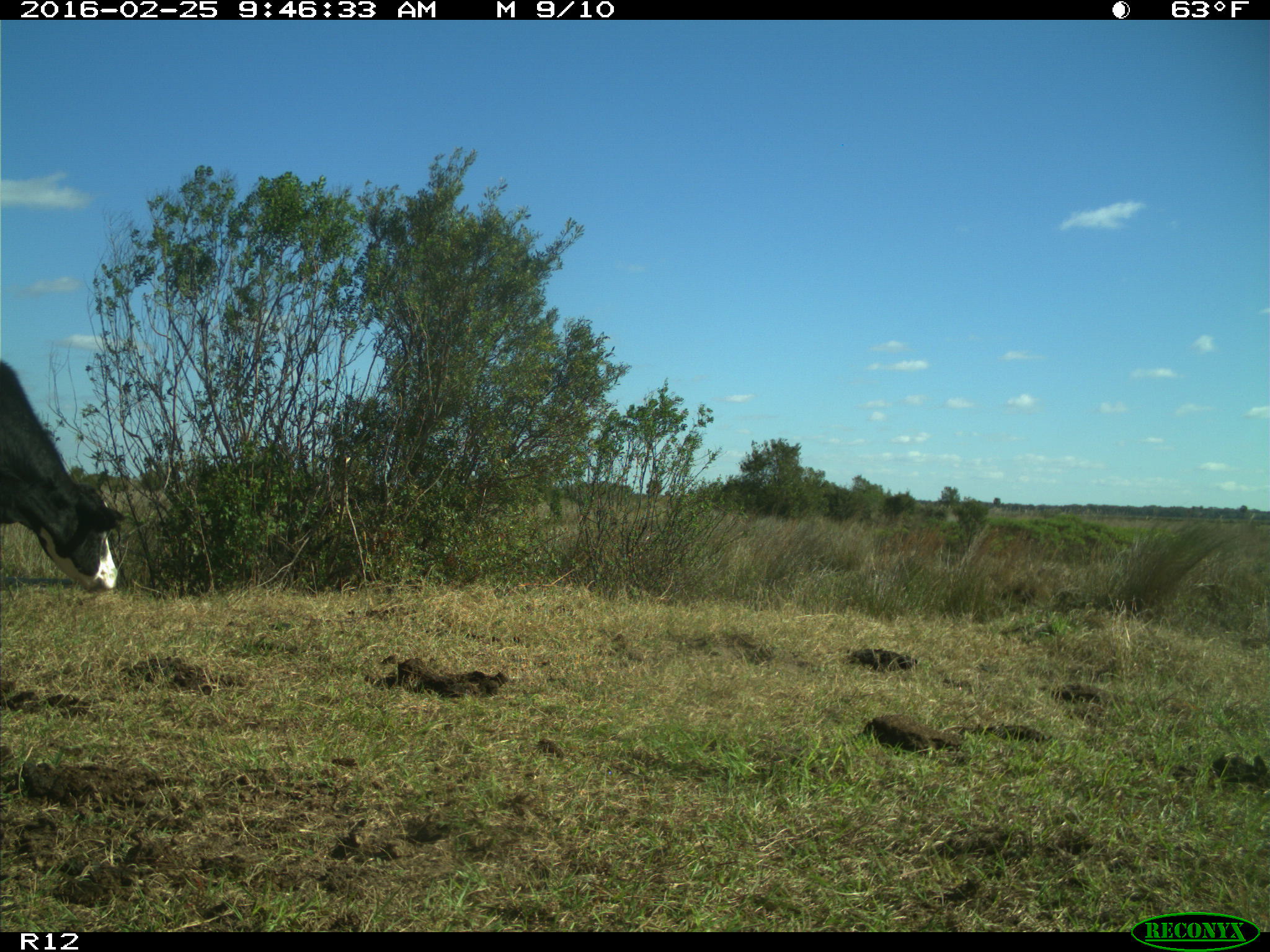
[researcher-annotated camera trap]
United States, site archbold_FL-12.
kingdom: Animalia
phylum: Chordata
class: Mammalia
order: Artiodactyla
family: Bovidae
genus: Bos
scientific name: Bos taurus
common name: domestic cow